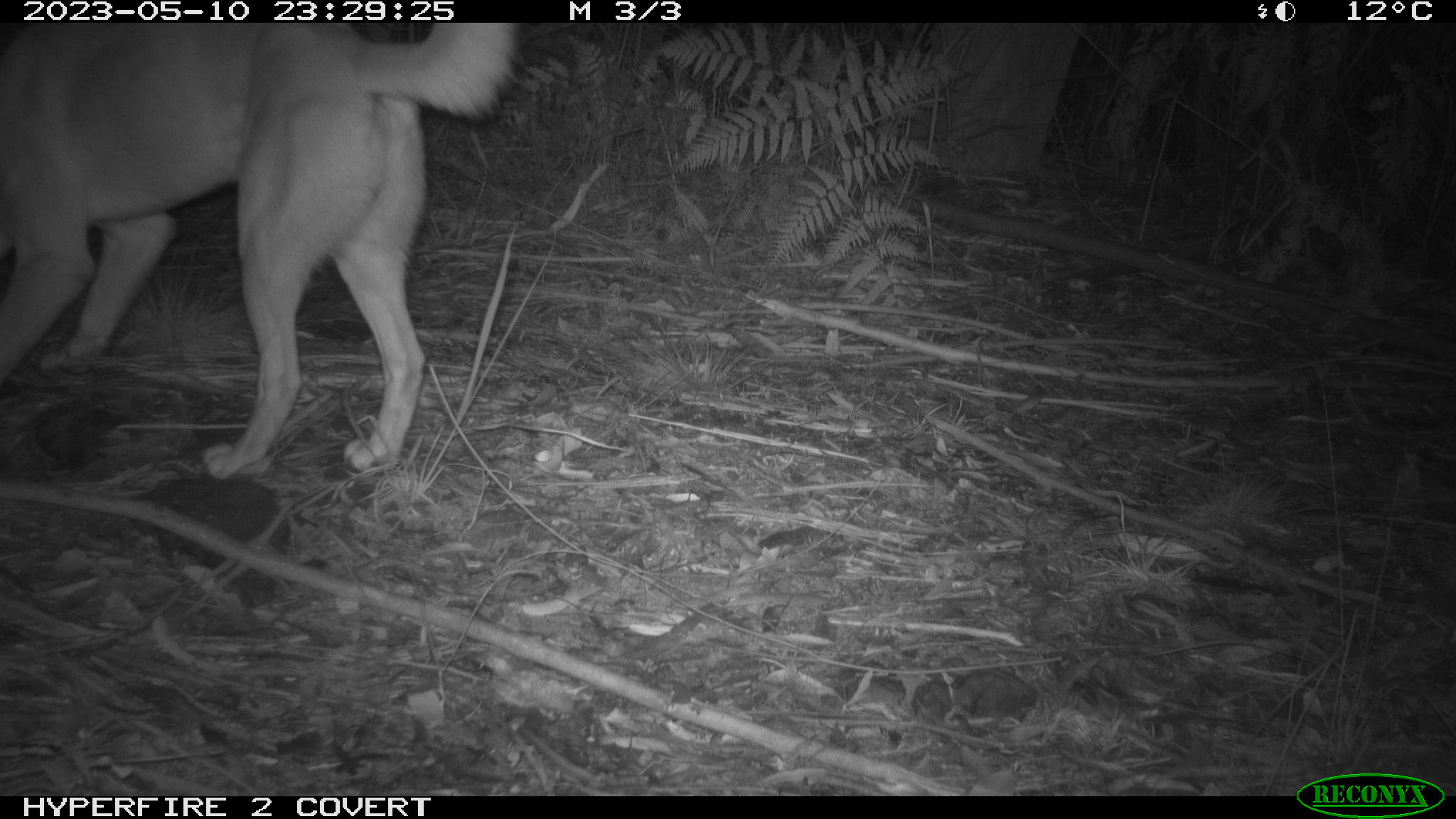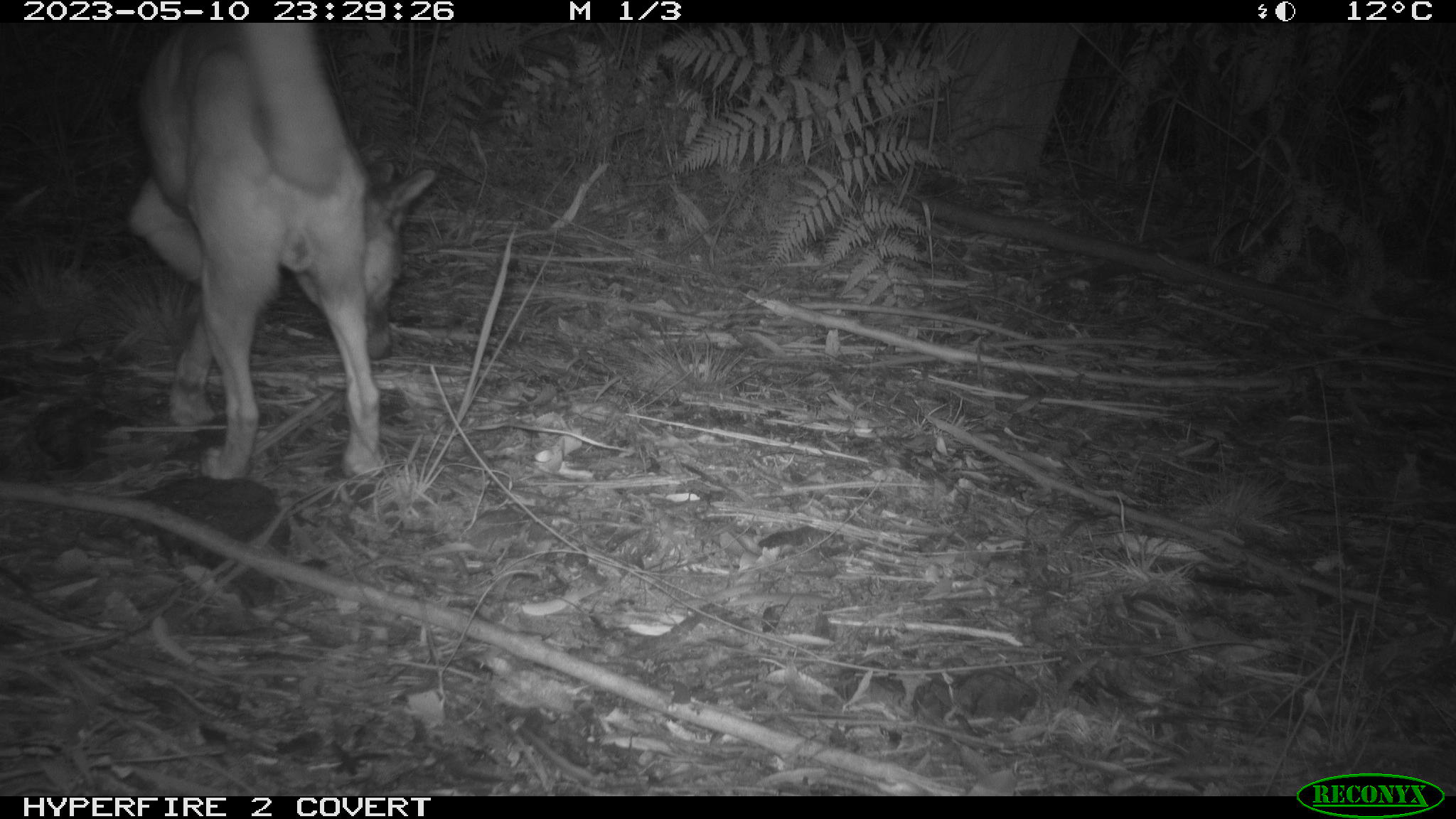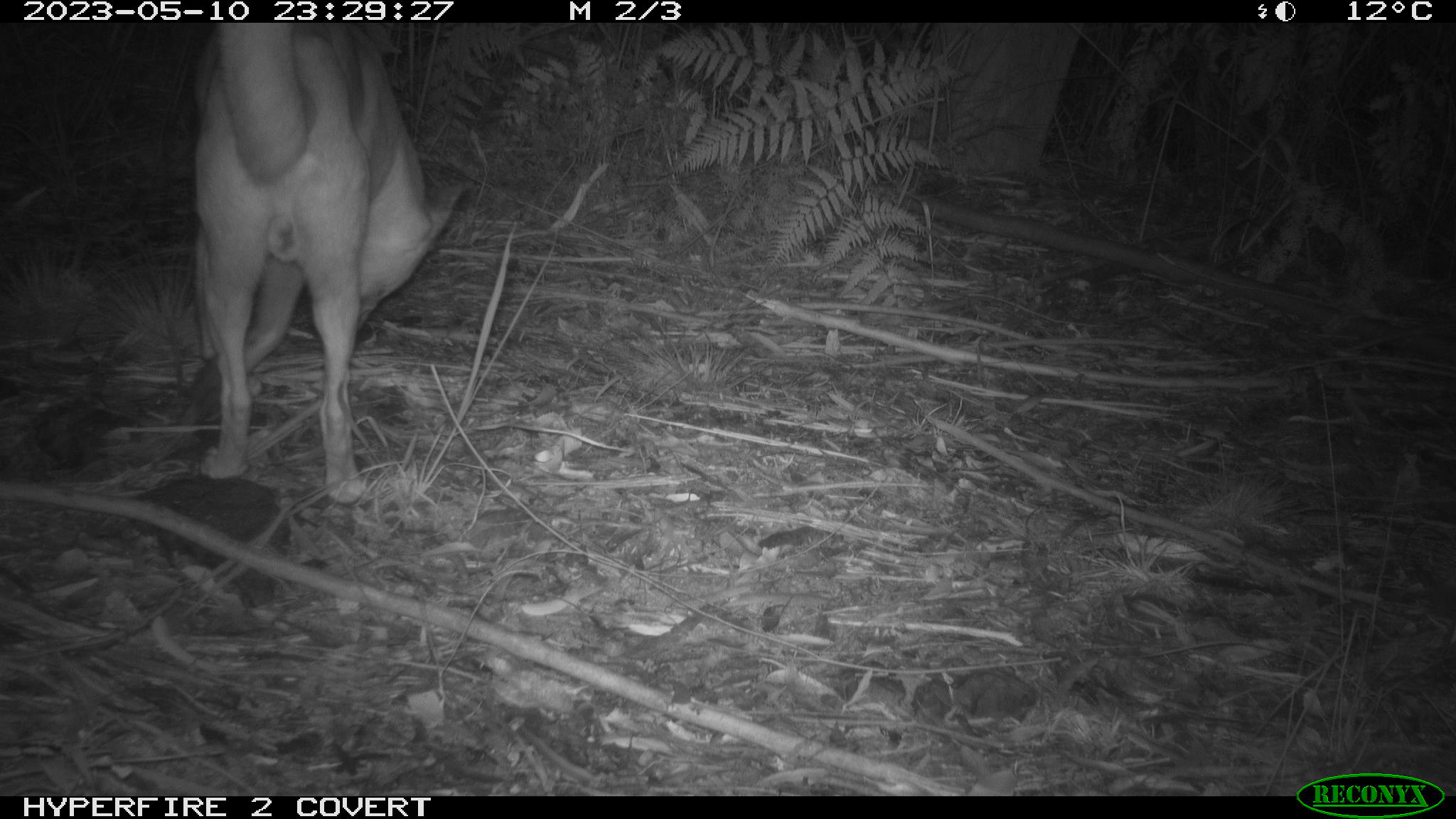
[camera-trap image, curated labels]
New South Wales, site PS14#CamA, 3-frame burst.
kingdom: Animalia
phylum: Chordata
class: Mammalia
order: Carnivora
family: Canidae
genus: Canis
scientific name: Canis familiaris dingo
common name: dingo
Dingo (Canis familiaris dingo).